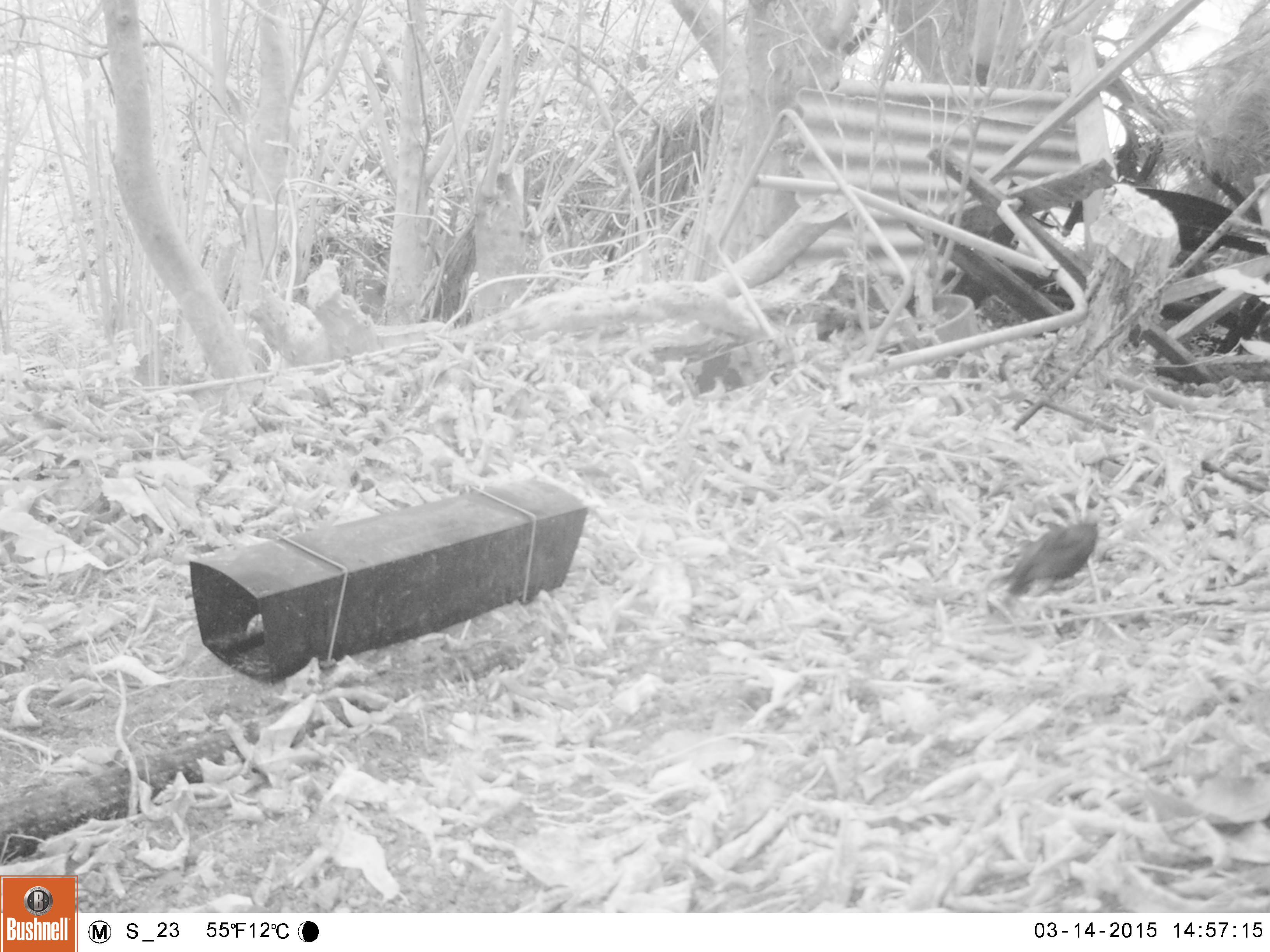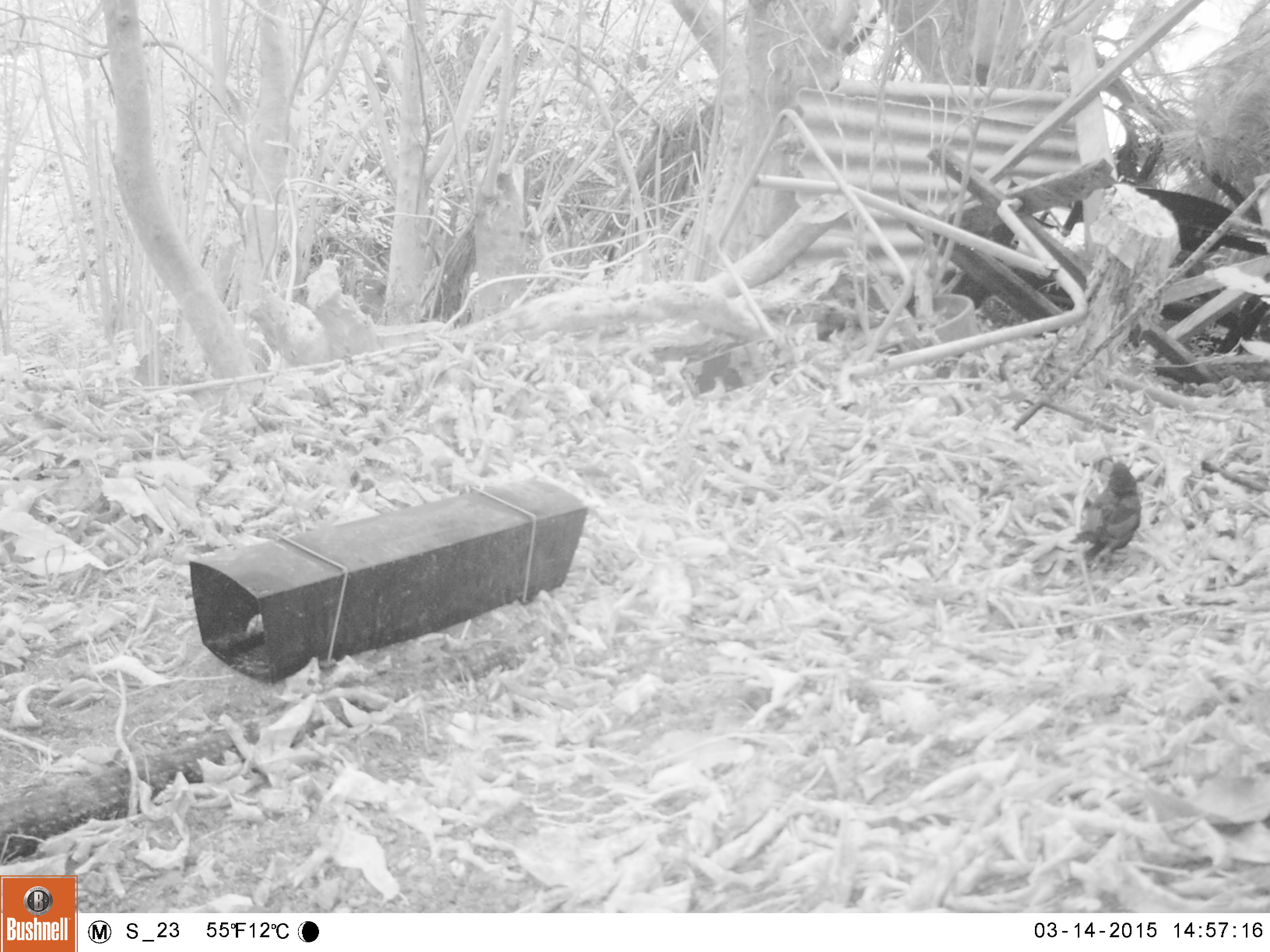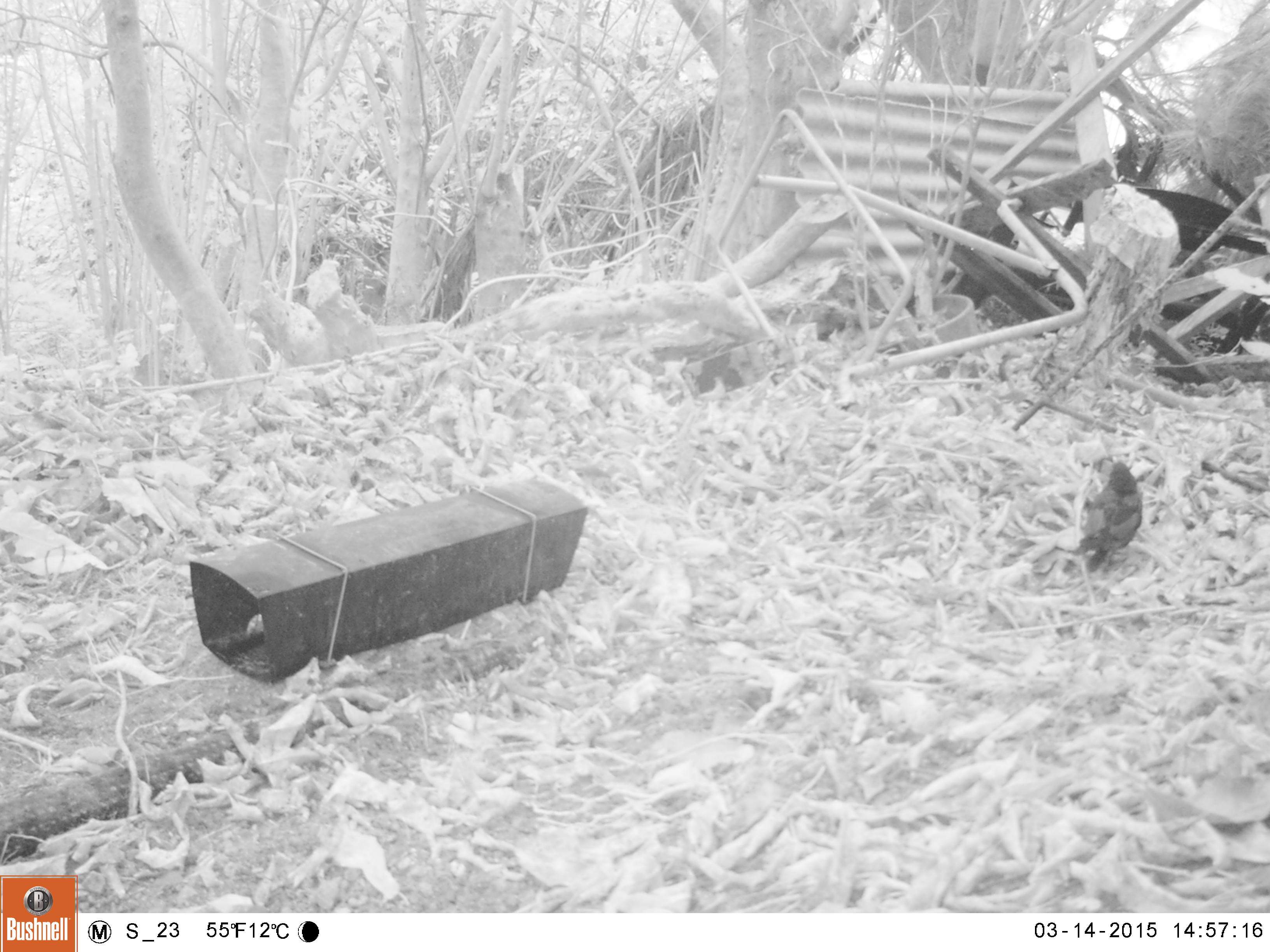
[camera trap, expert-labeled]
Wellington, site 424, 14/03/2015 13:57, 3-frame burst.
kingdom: Animalia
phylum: Chordata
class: Aves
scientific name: Aves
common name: bird